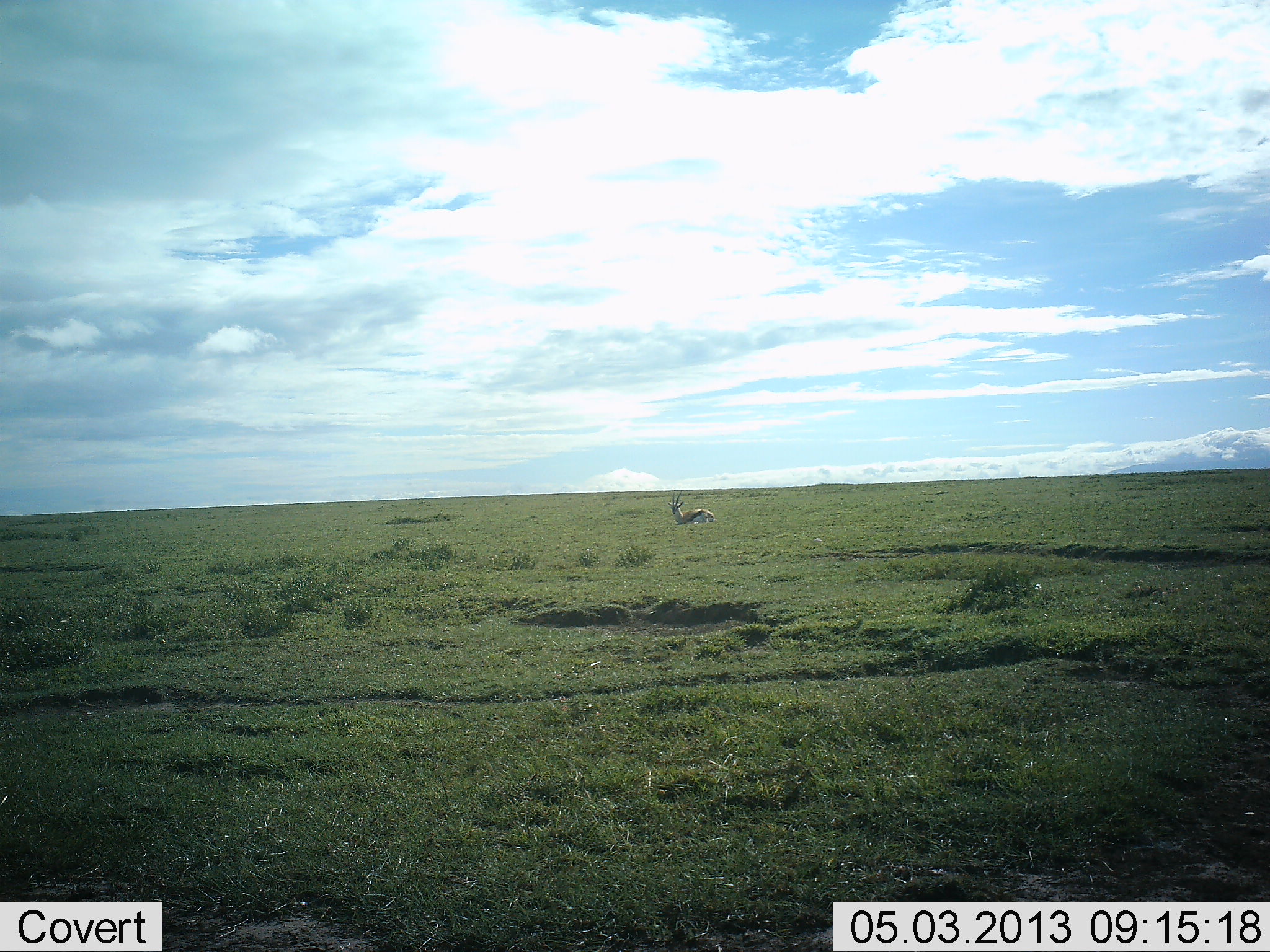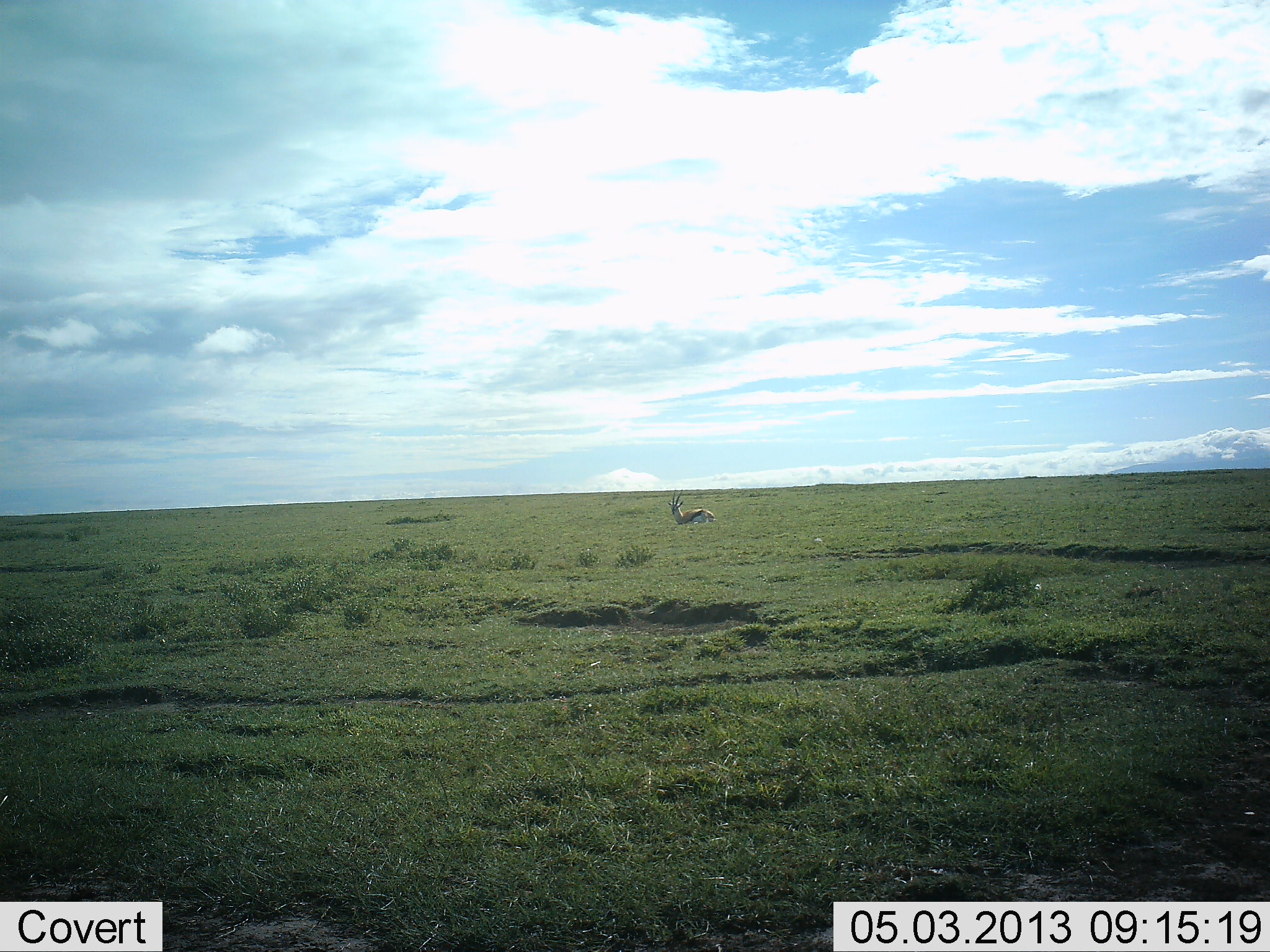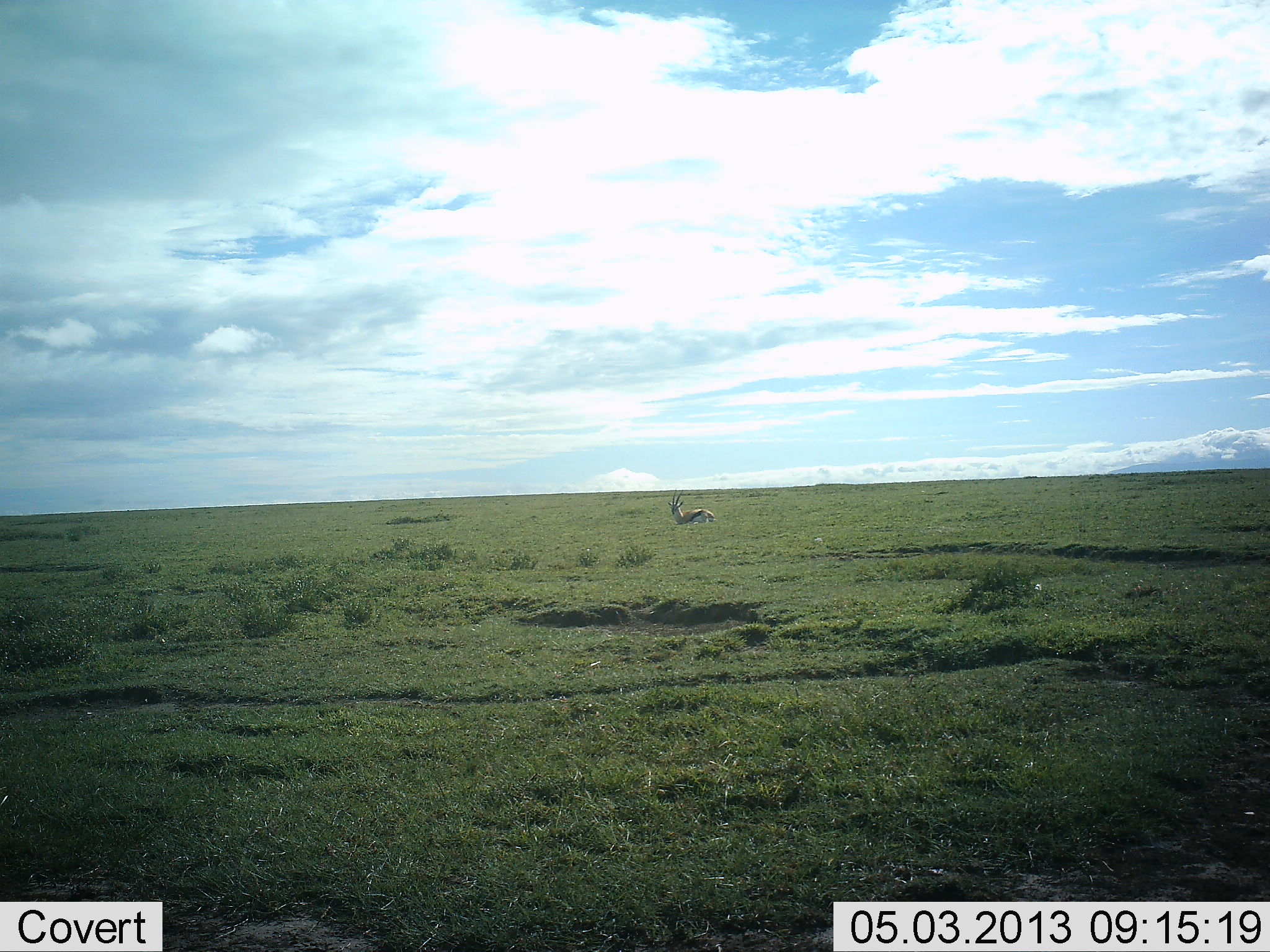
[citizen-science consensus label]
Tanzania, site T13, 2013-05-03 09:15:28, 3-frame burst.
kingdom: Animalia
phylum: Chordata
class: Mammalia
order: Artiodactyla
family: Bovidae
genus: Eudorcas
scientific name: Eudorcas thomsonii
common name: thomson's gazelle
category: gazellethomsons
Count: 1.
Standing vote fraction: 60%.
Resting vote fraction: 40%.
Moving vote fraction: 0%.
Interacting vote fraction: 0%.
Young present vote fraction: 0%.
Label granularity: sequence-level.